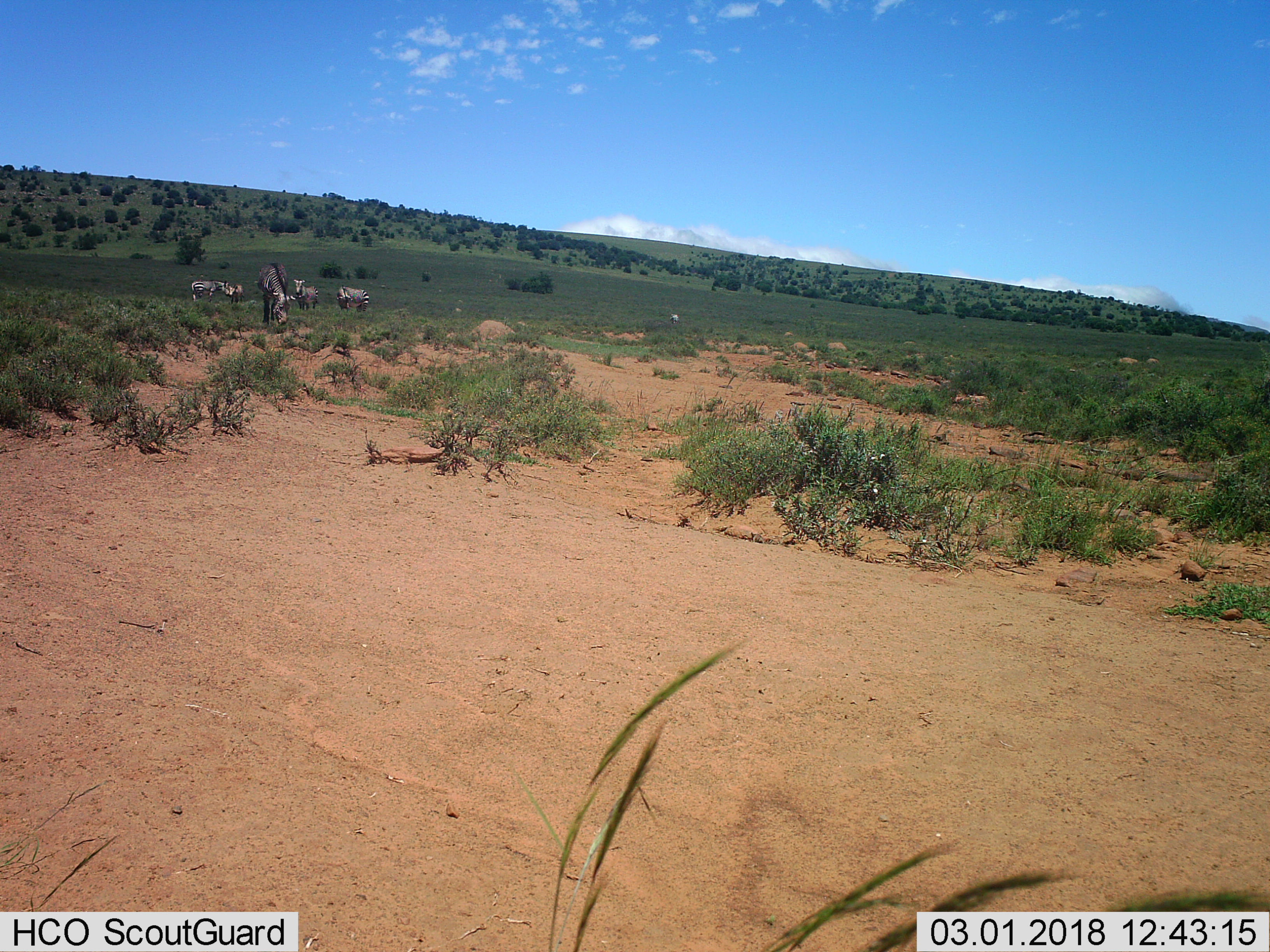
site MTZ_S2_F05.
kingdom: Animalia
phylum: Chordata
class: Mammalia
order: Perissodactyla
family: Equidae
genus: Equus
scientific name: Equus zebra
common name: mountain zebra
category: zebramountain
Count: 5.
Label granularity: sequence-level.